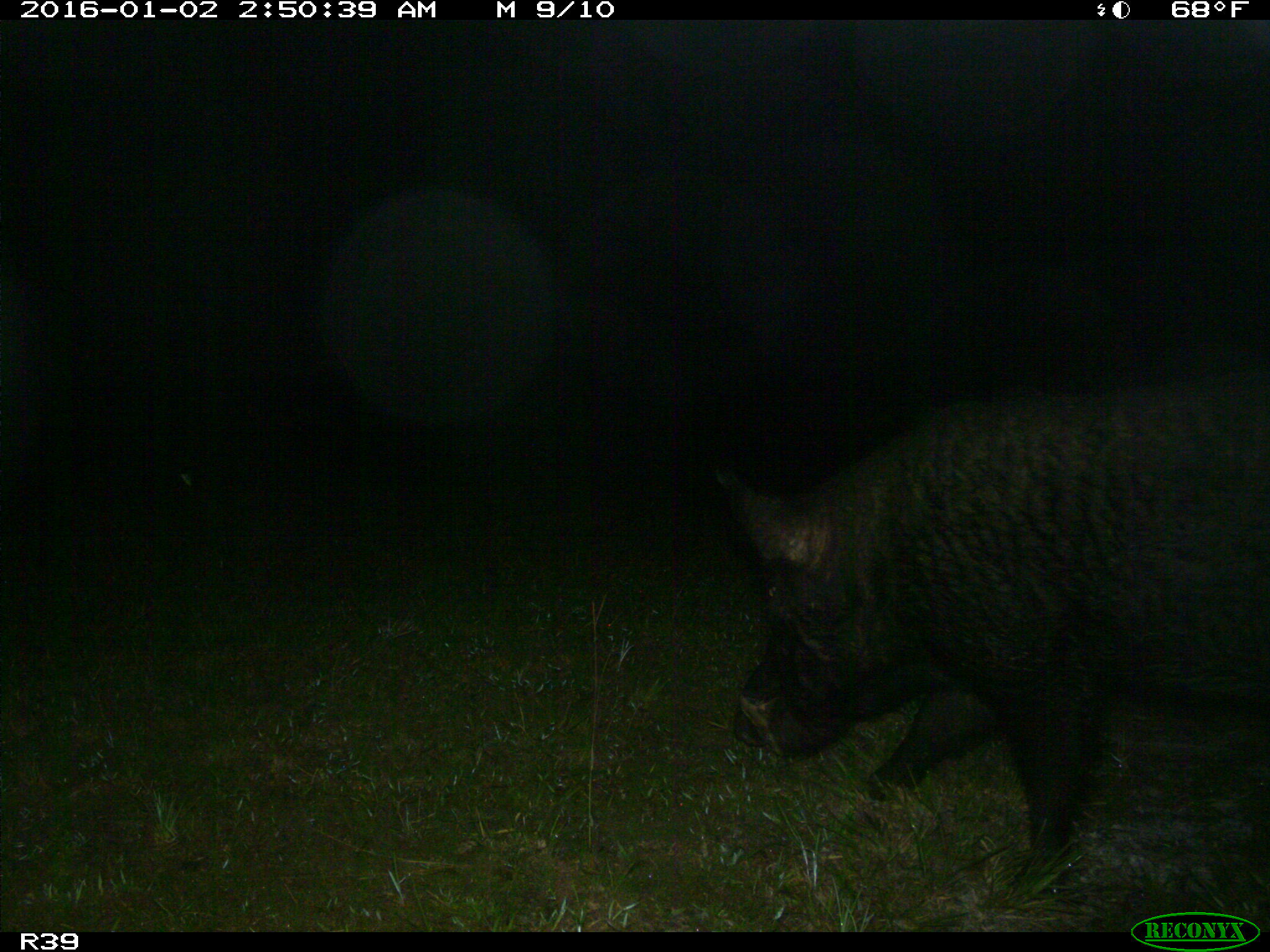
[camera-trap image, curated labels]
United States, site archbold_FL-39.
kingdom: Animalia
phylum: Chordata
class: Mammalia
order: Artiodactyla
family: Suidae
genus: Sus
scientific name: Sus scrofa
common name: wild boar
Sus scrofa (wild boar).